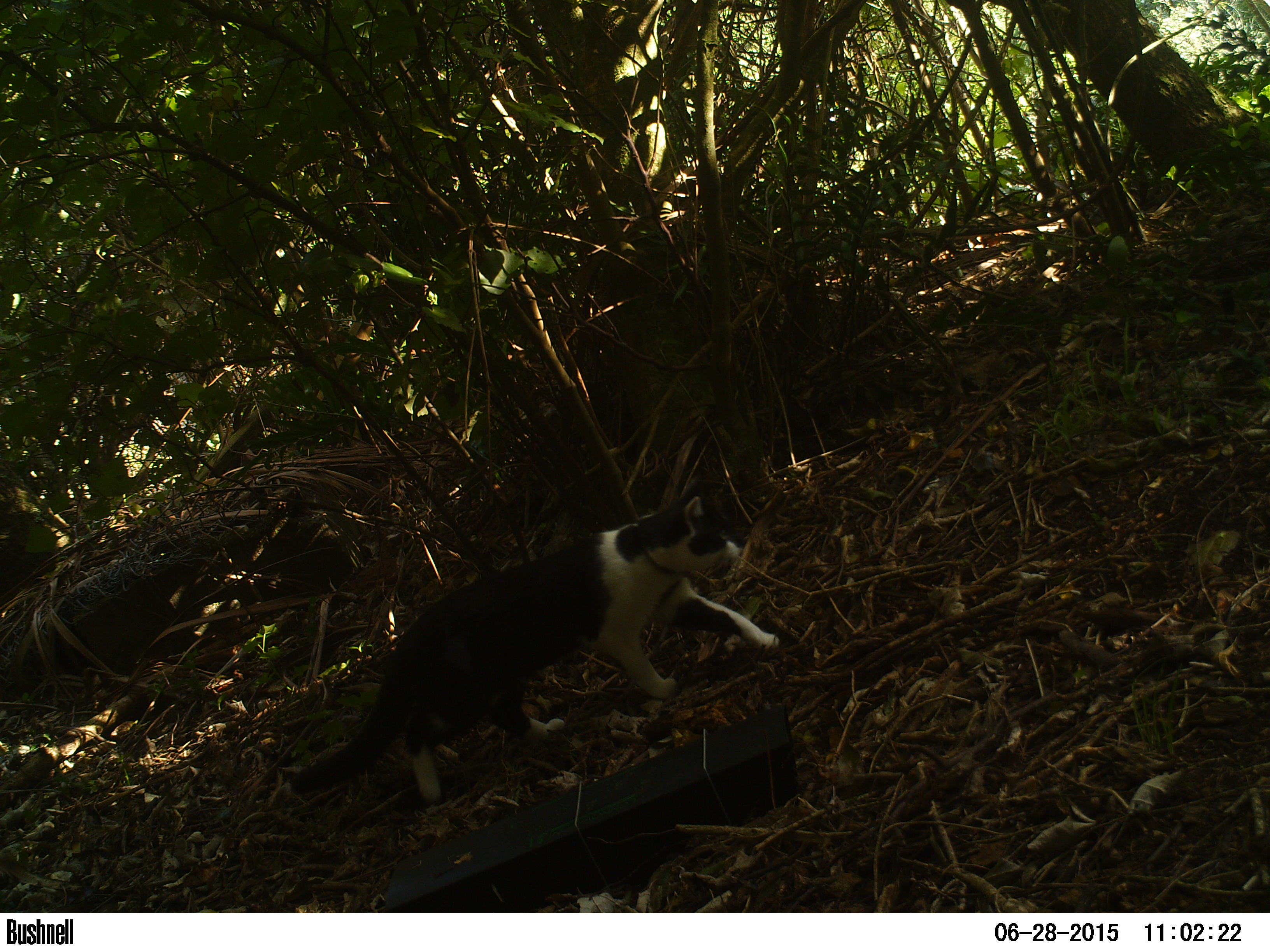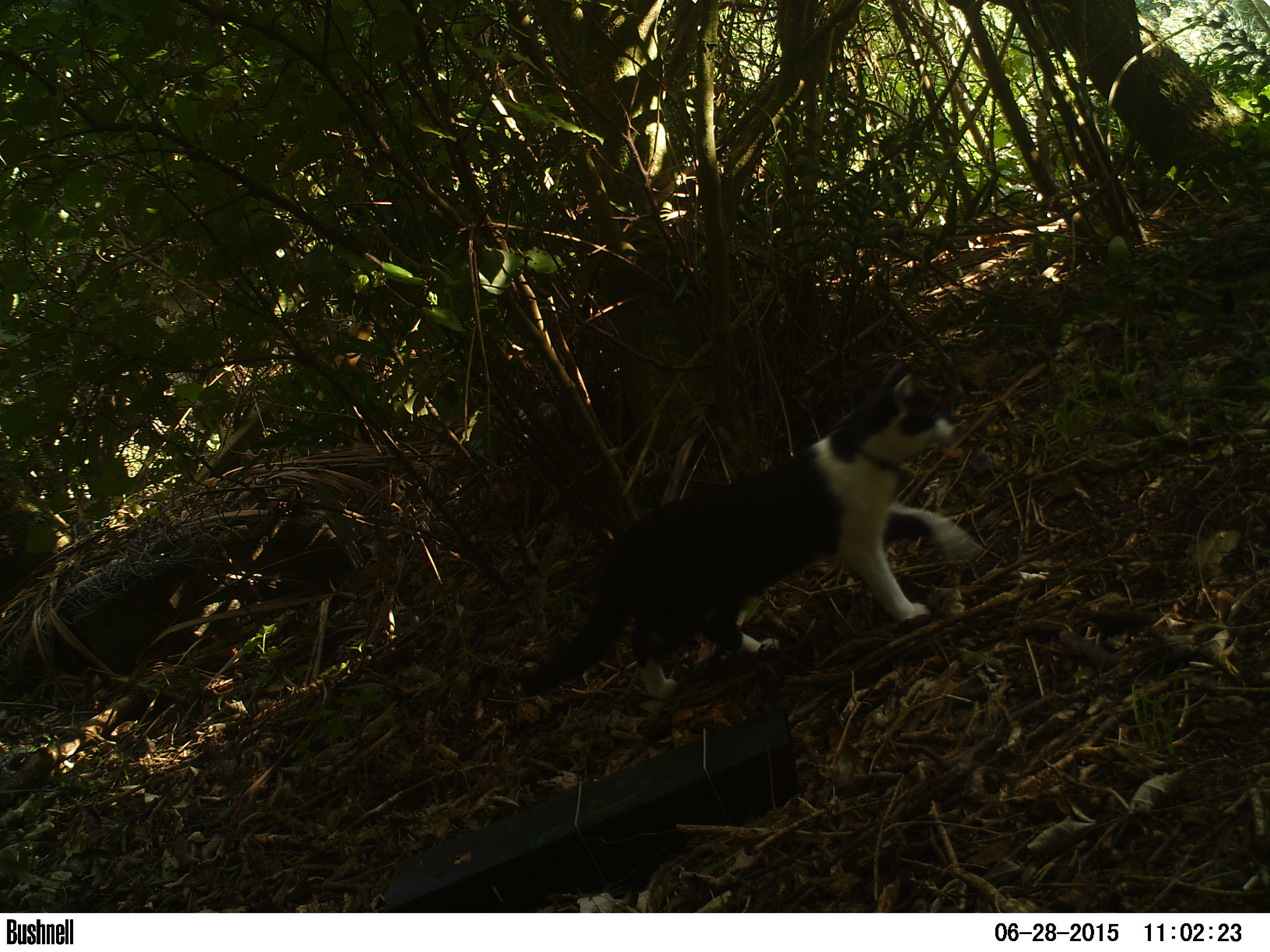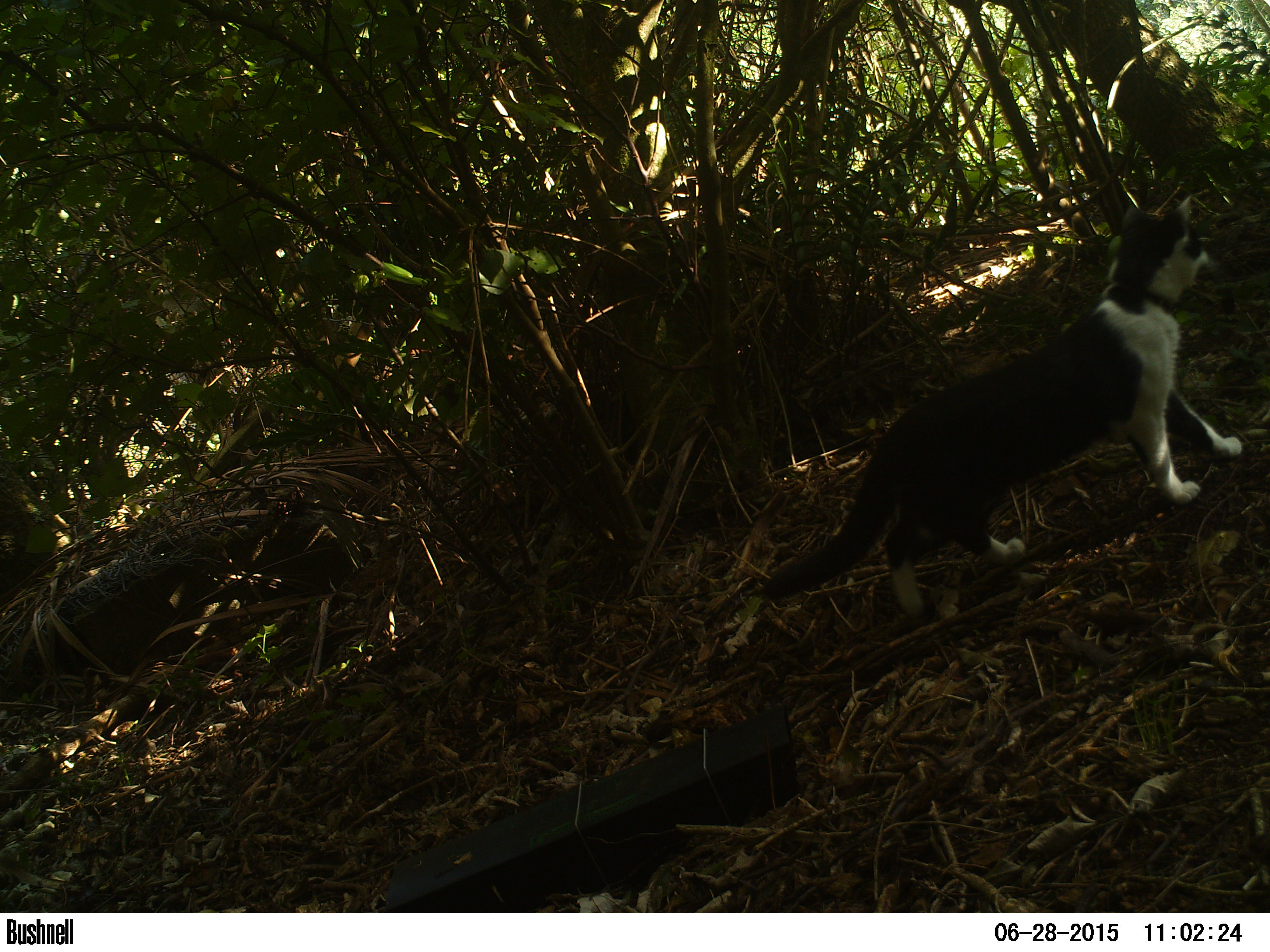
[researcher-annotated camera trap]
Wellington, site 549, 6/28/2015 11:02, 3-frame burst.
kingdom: Animalia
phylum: Chordata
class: Mammalia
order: Carnivora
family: Felidae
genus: Felis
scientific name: Felis catus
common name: cat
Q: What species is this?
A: Cat (Felis catus).